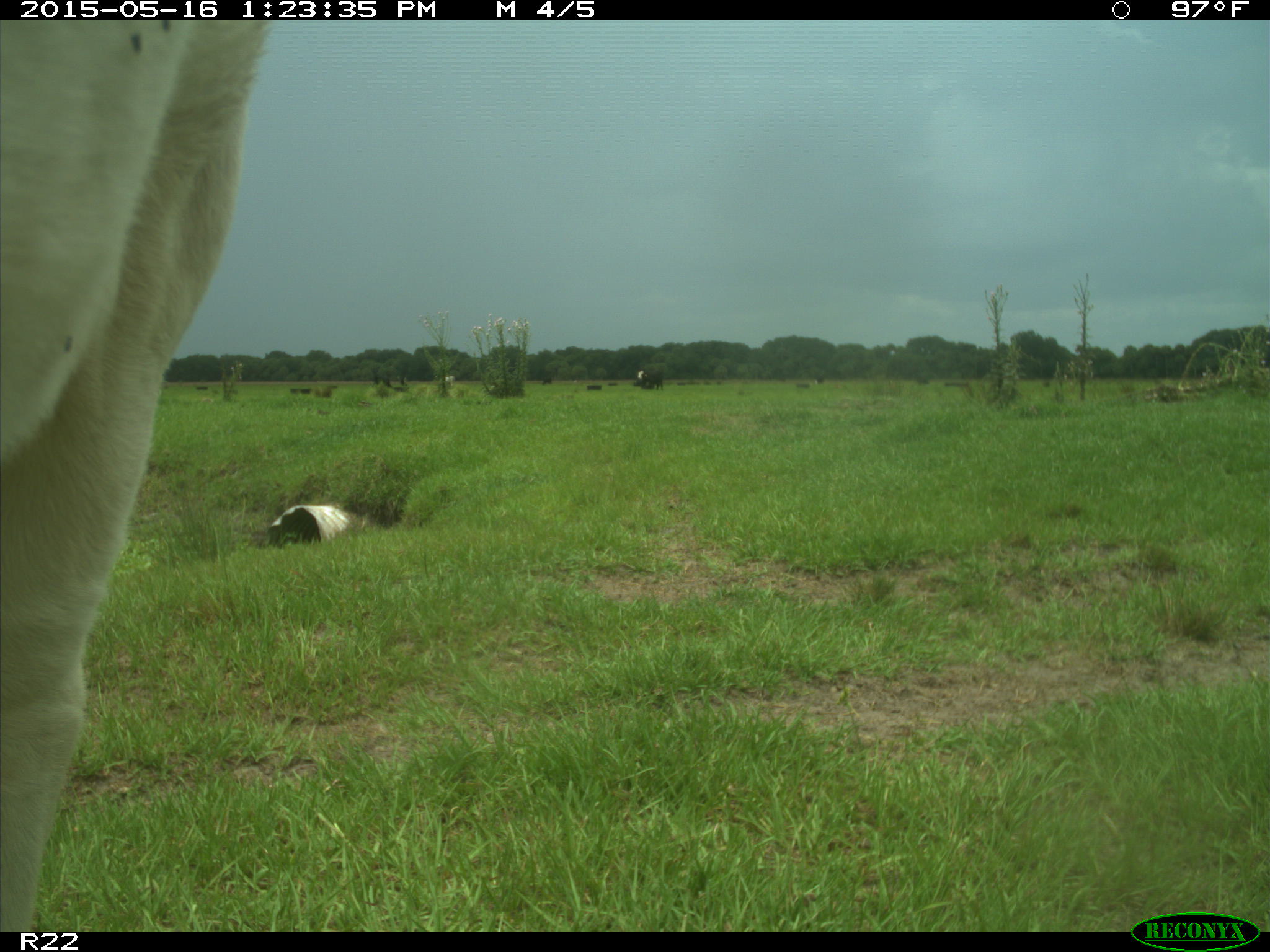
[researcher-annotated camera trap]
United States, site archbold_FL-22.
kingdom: Animalia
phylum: Chordata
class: Mammalia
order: Artiodactyla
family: Bovidae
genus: Bos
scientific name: Bos taurus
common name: domestic cow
Bos taurus (domestic cow).